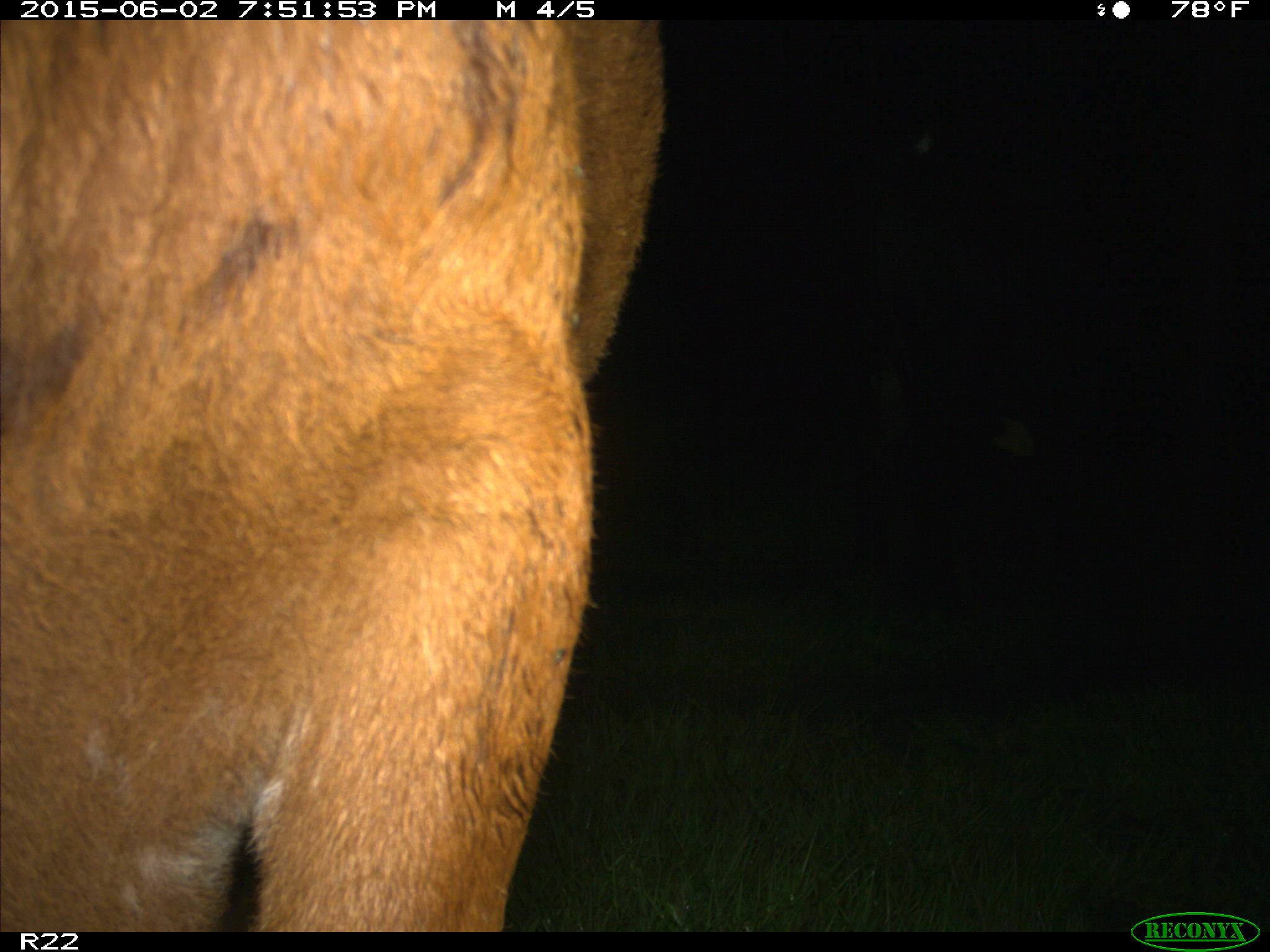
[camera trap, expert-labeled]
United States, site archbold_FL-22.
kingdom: Animalia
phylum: Chordata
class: Mammalia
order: Artiodactyla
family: Bovidae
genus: Bos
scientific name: Bos taurus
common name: domestic cow